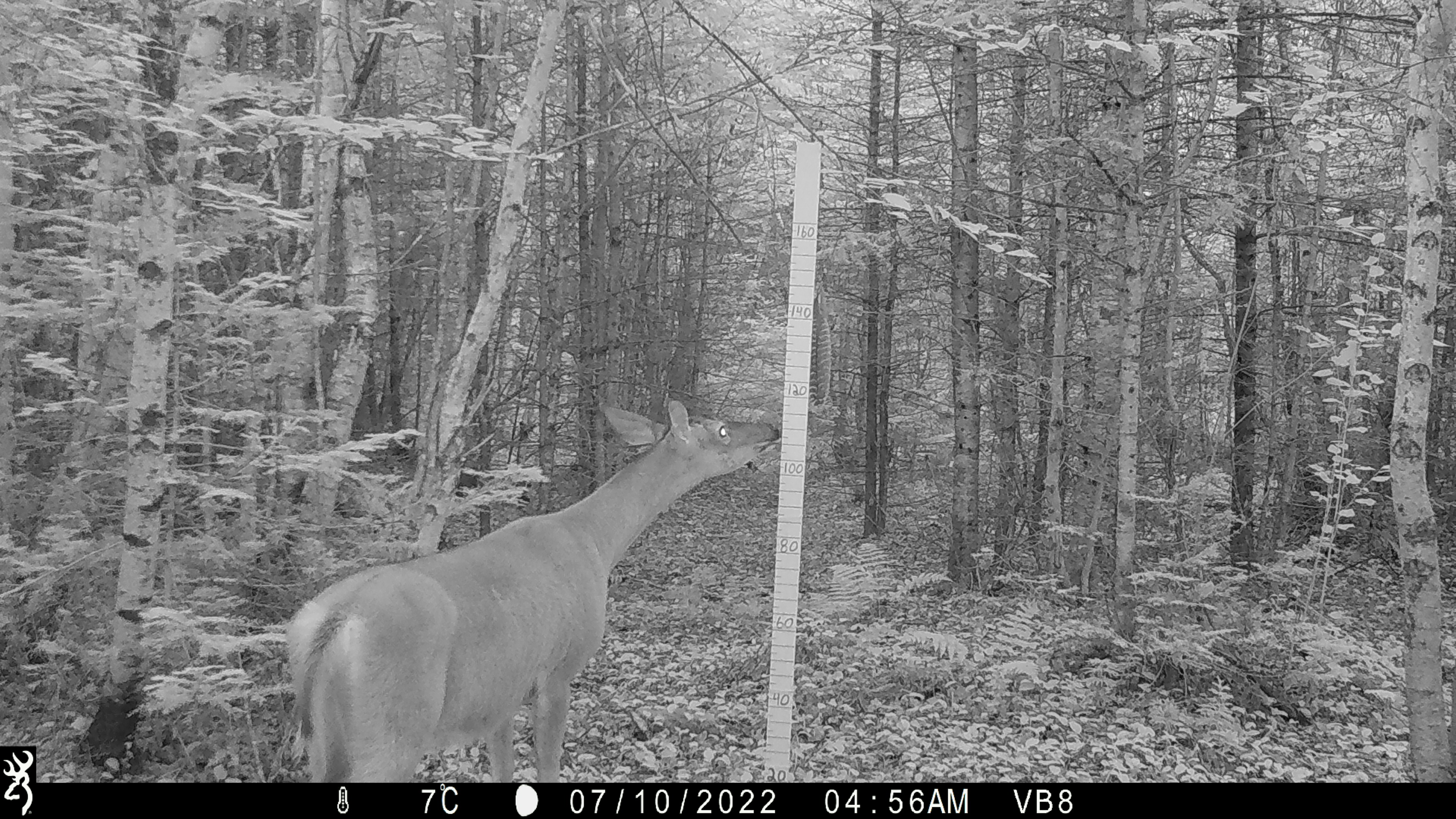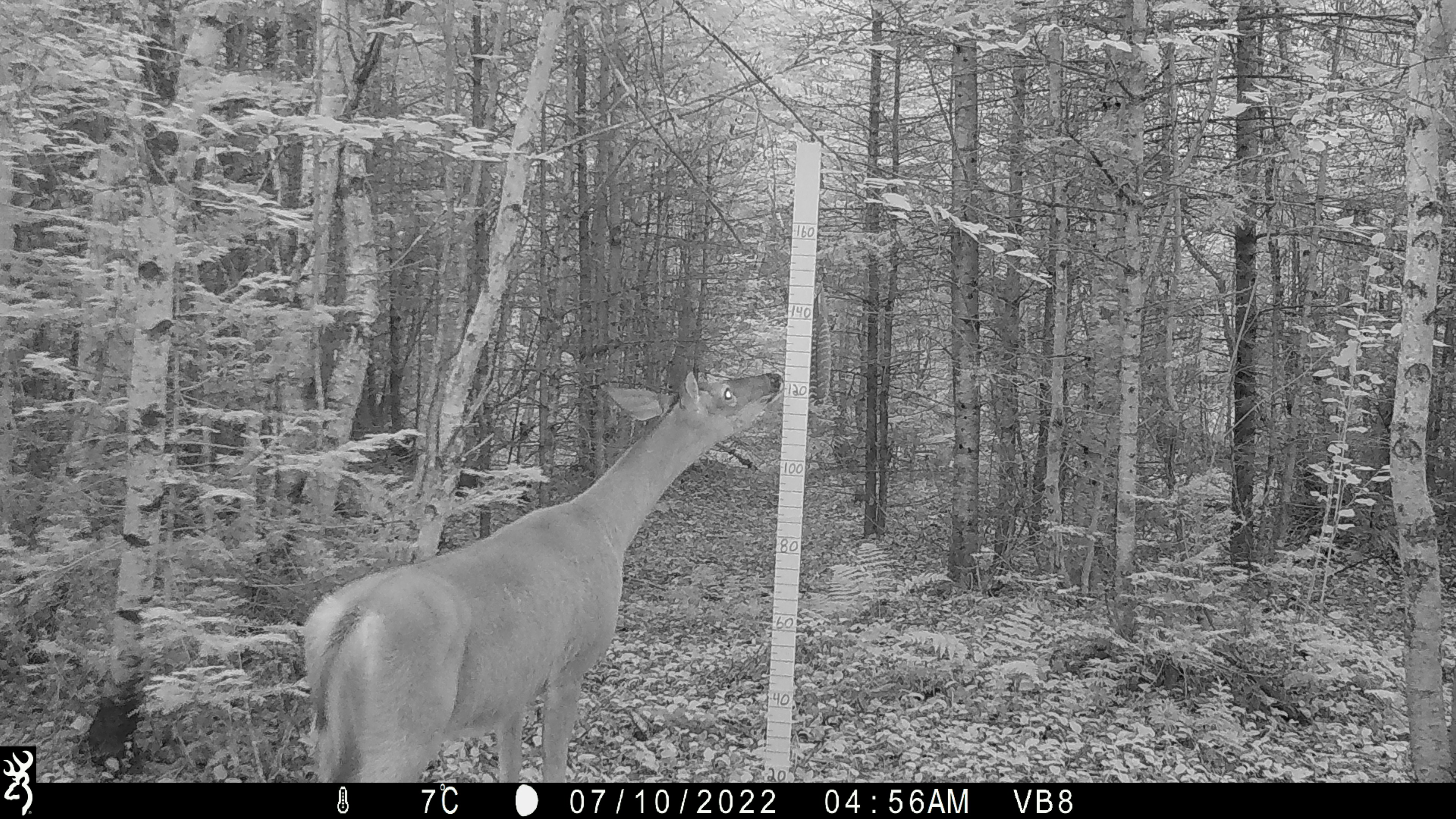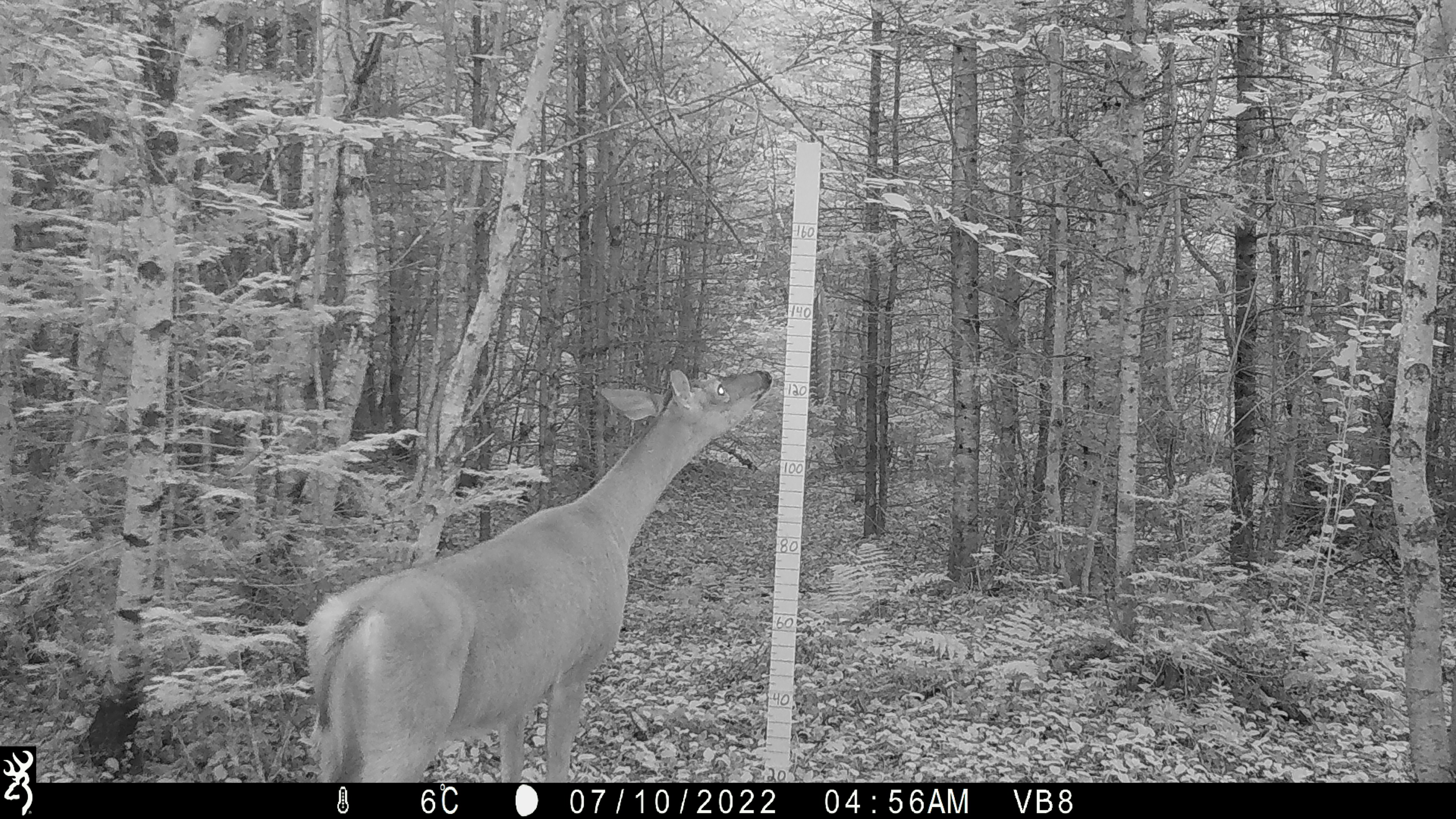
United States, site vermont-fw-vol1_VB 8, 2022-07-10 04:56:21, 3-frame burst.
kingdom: Animalia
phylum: Chordata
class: Mammalia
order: Artiodactyla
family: Cervidae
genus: Odocoileus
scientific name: Odocoileus virginianus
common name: white-tailed deer